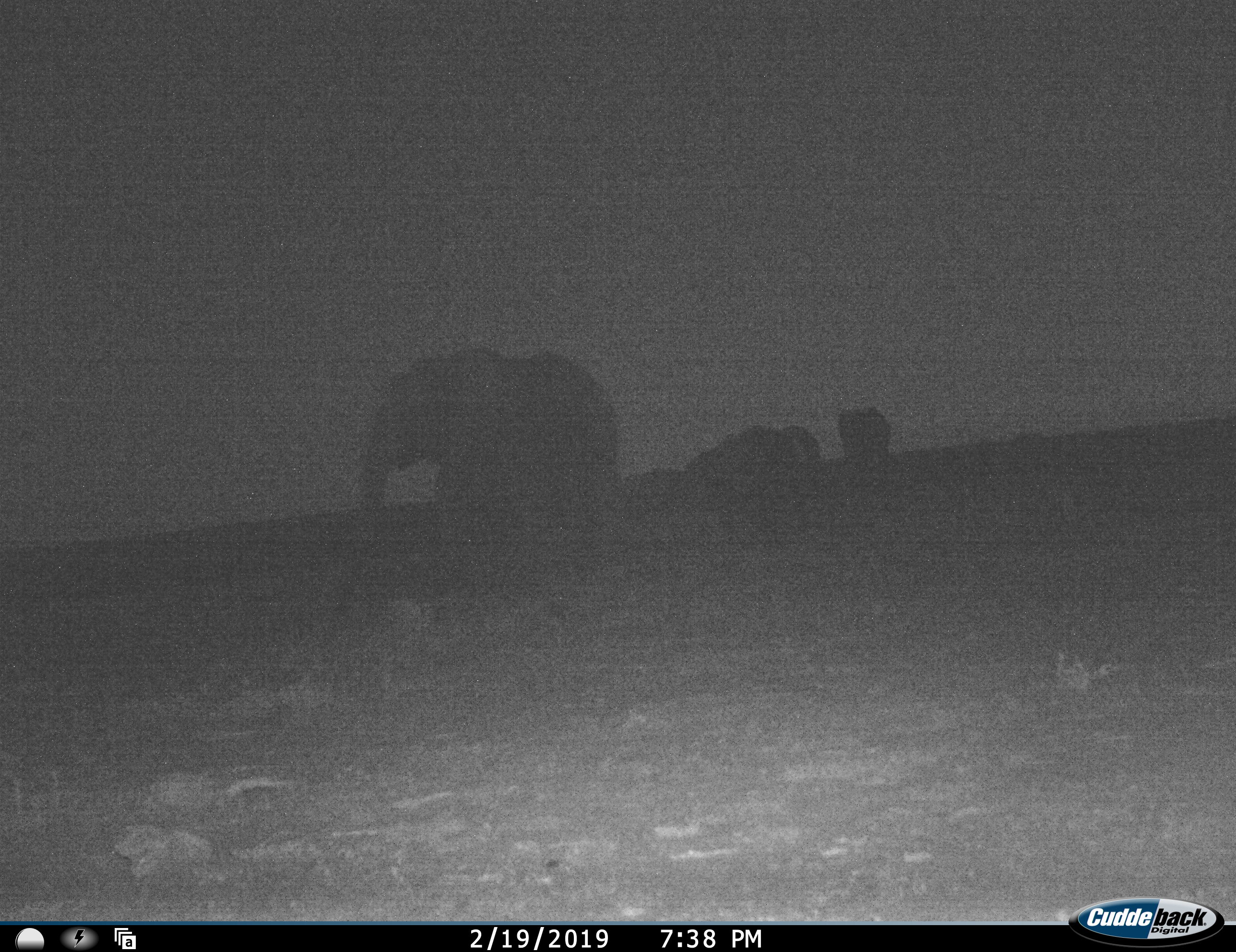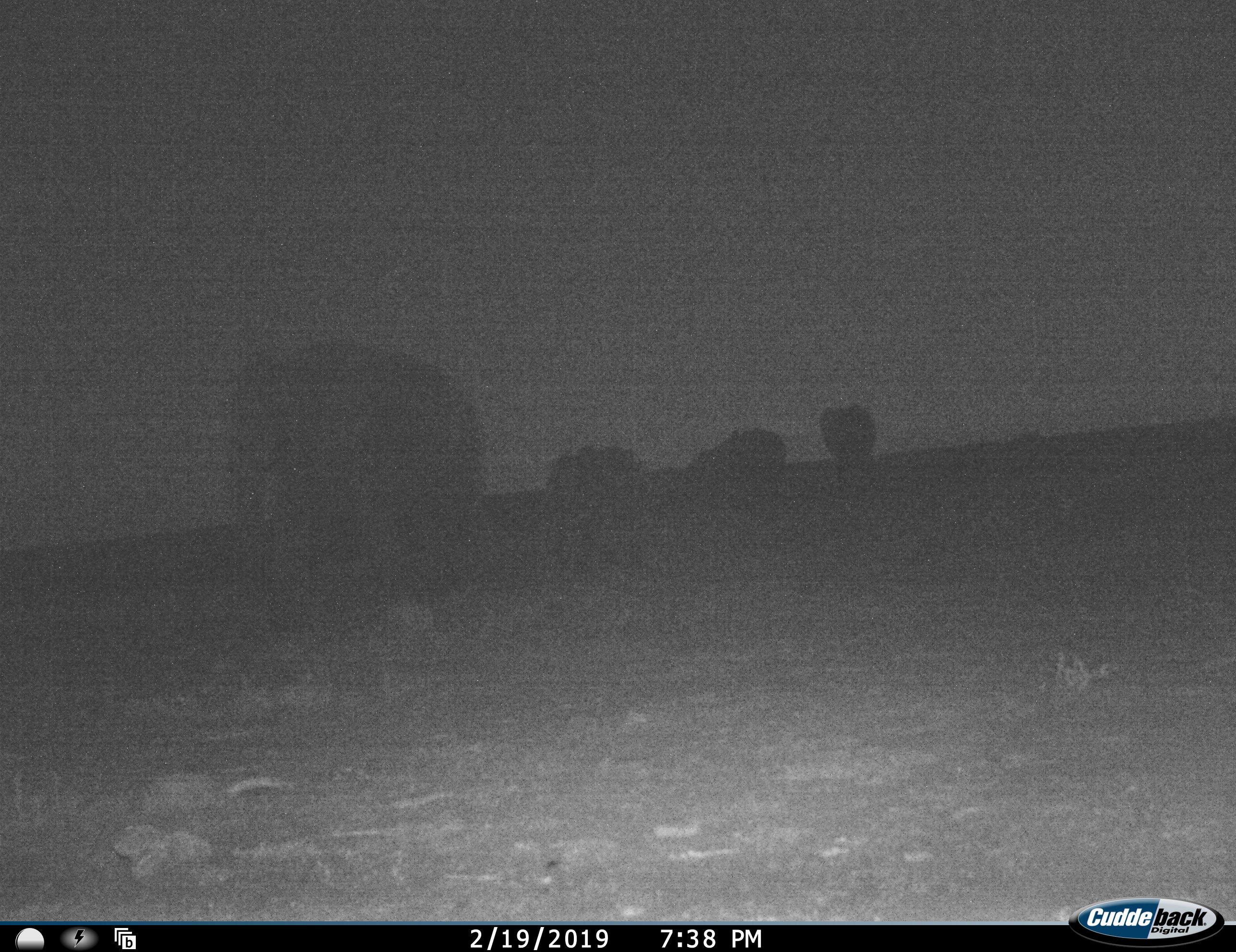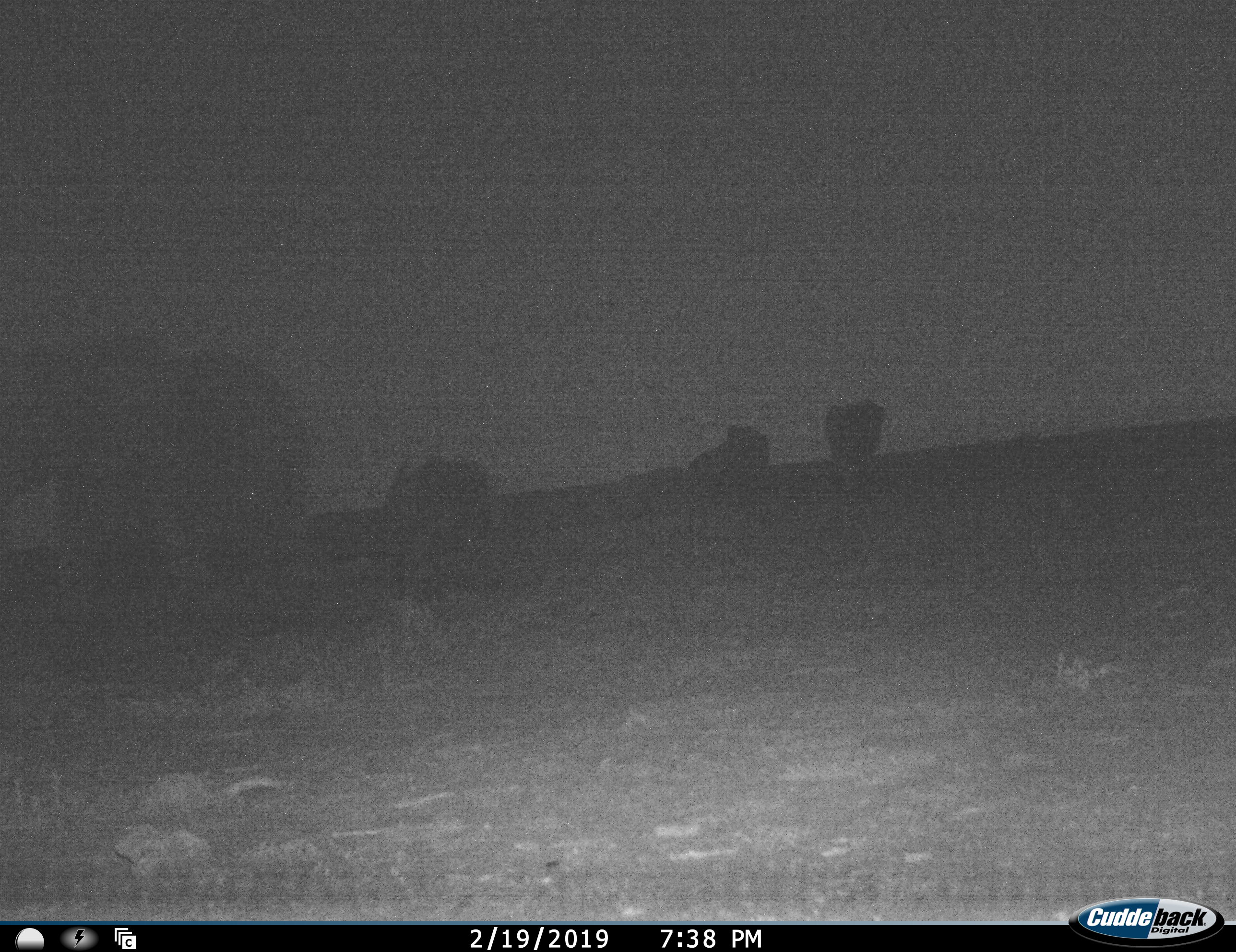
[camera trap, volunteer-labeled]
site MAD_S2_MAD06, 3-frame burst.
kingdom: Animalia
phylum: Chordata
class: Mammalia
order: Proboscidea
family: Elephantidae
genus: Loxodonta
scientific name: Loxodonta africana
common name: african bush elephant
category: elephant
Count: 4.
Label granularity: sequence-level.